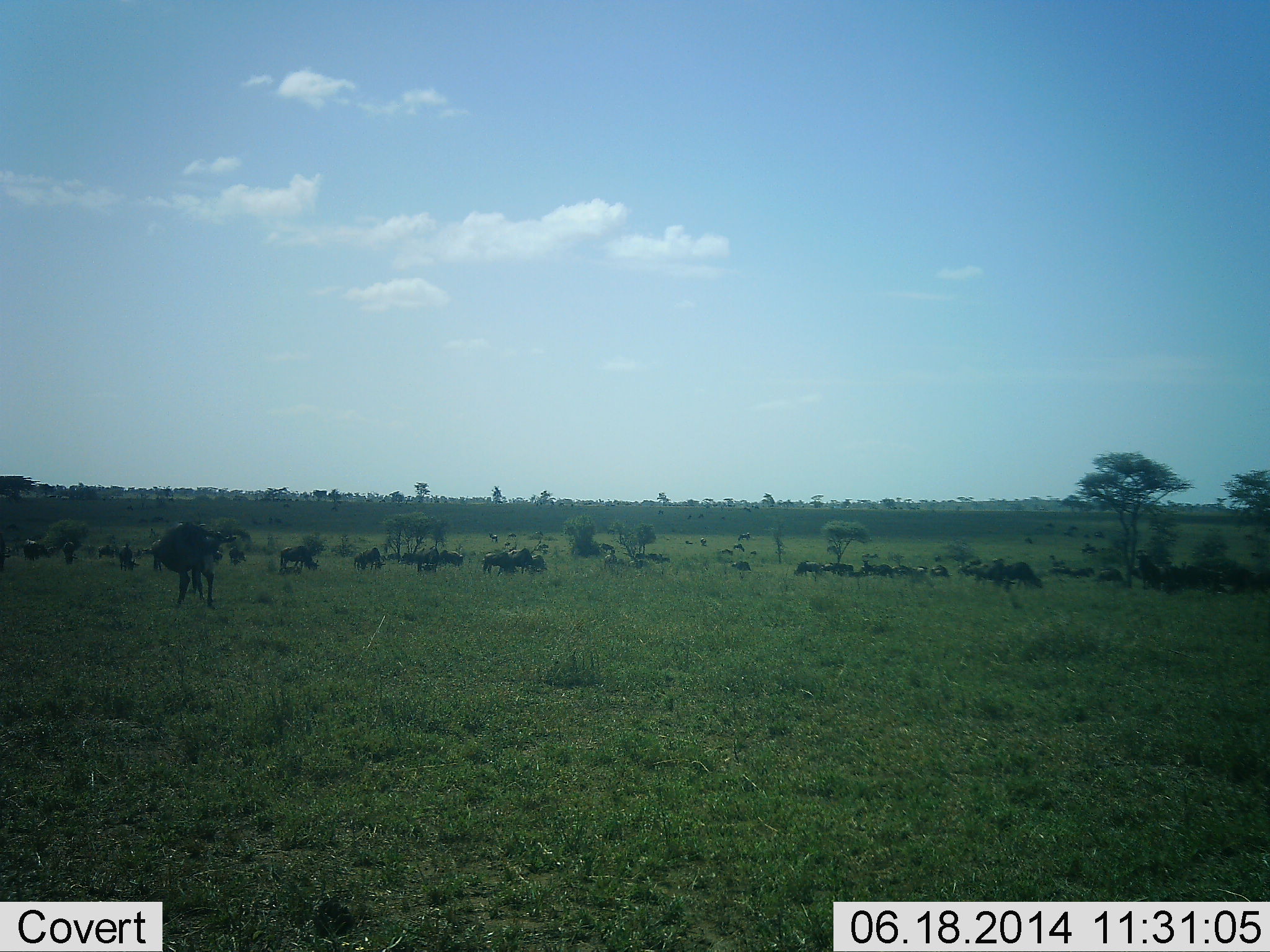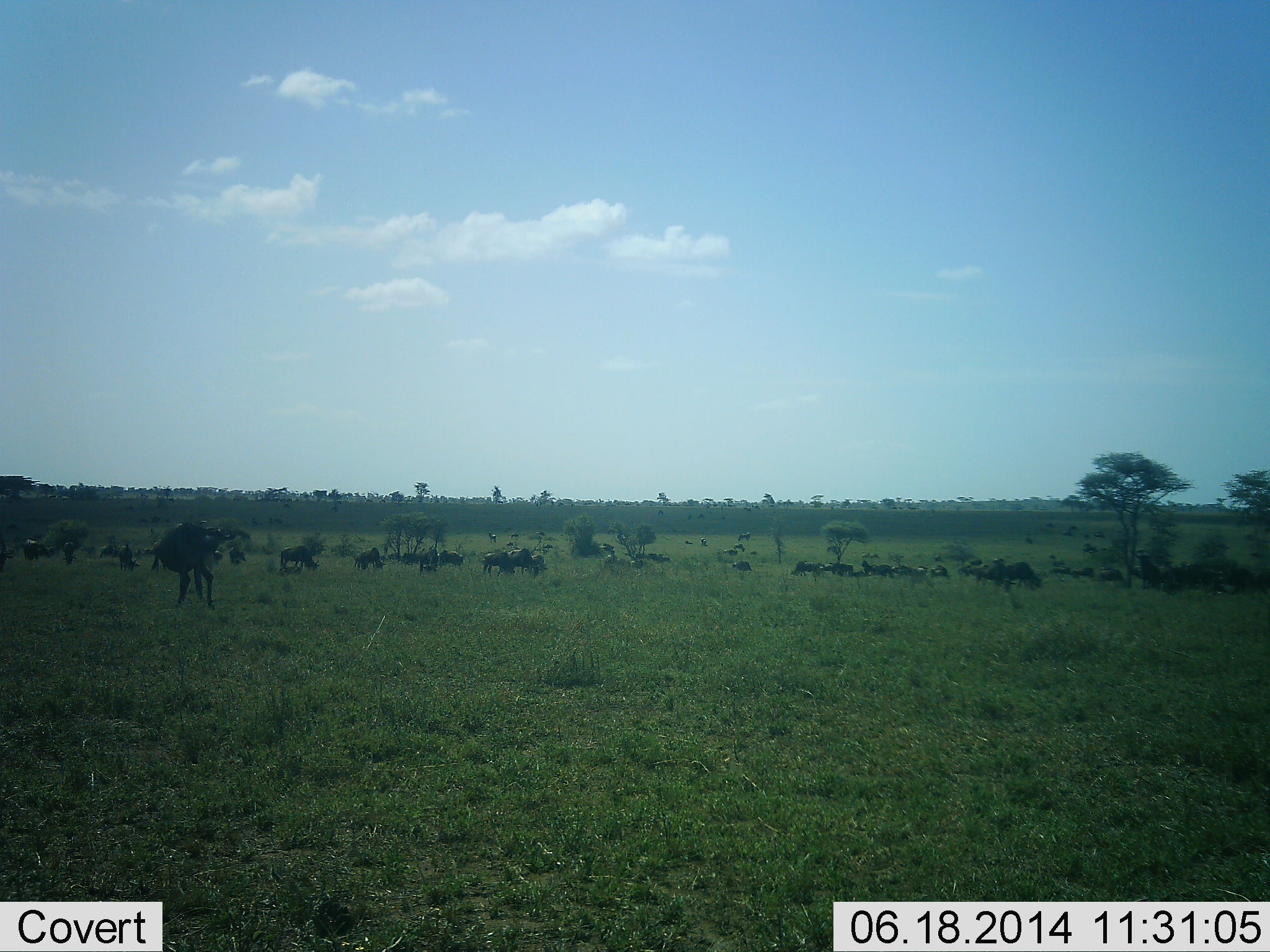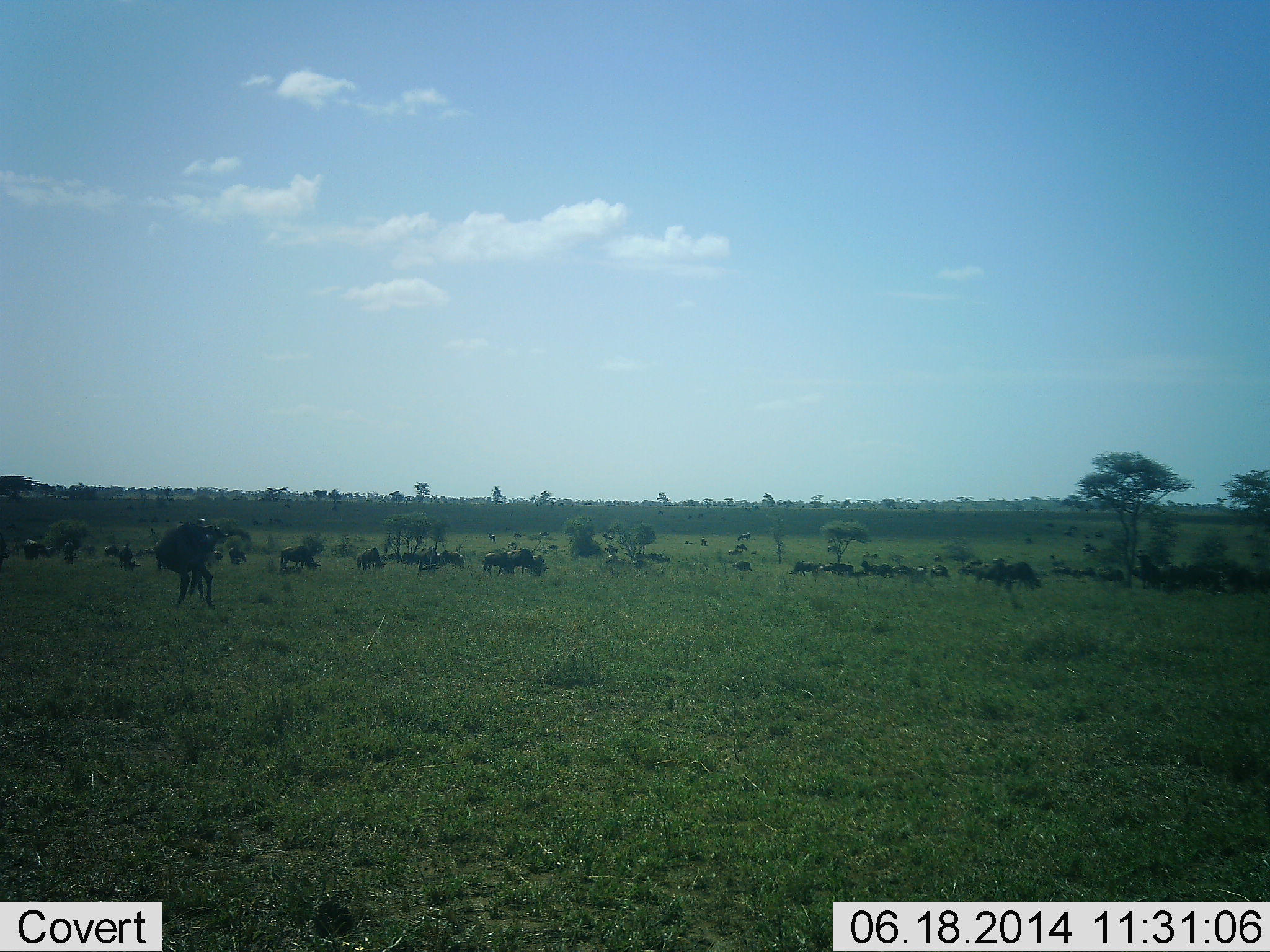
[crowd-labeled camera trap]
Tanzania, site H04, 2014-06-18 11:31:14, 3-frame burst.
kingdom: Animalia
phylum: Chordata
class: Mammalia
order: Artiodactyla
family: Bovidae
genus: Connochaetes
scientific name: Connochaetes taurinus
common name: blue wildebeest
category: wildebeest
Wildebeest (blue wildebeest) (Connochaetes taurinus), count 11-50. Behavior (volunteer vote fractions): standing 45%, resting 18%, moving 18%, interacting 0%. Young present (vote fraction): 0%. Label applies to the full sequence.